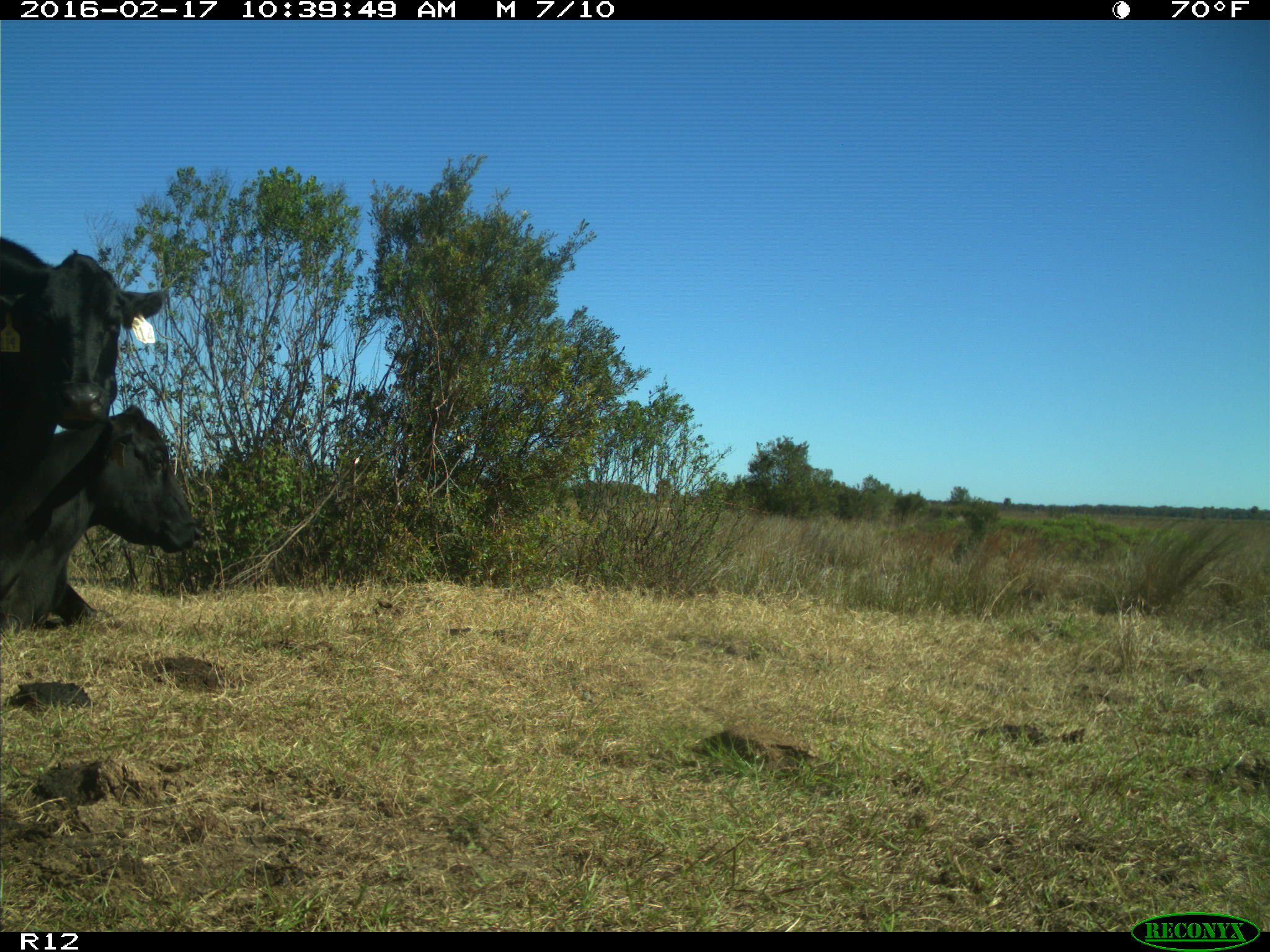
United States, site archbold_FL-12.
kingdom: Animalia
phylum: Chordata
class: Mammalia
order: Artiodactyla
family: Bovidae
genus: Bos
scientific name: Bos taurus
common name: domestic cow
Bos taurus (domestic cow).